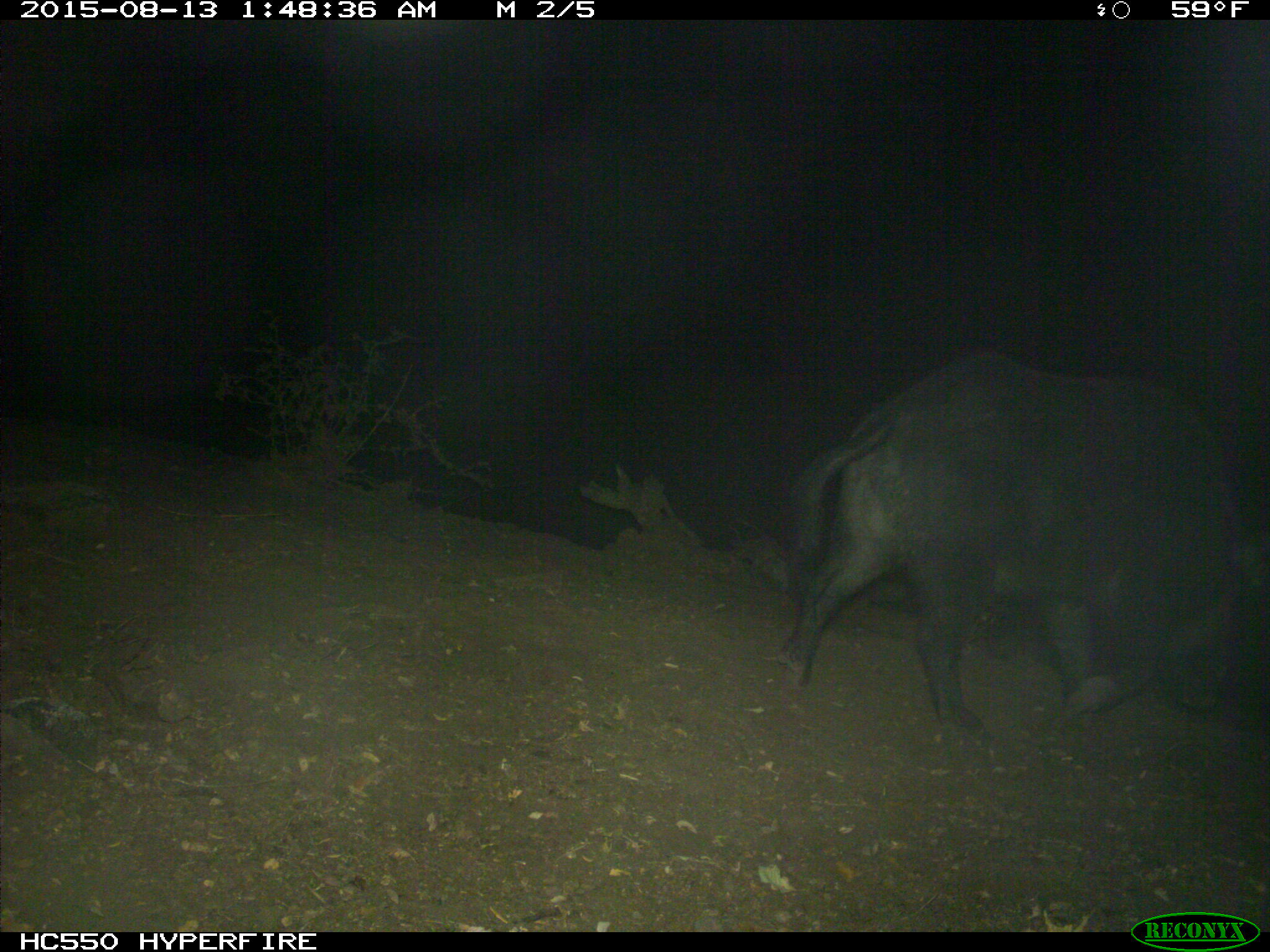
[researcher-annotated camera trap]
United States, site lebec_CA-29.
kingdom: Animalia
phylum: Chordata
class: Mammalia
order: Artiodactyla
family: Suidae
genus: Sus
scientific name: Sus scrofa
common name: wild boar